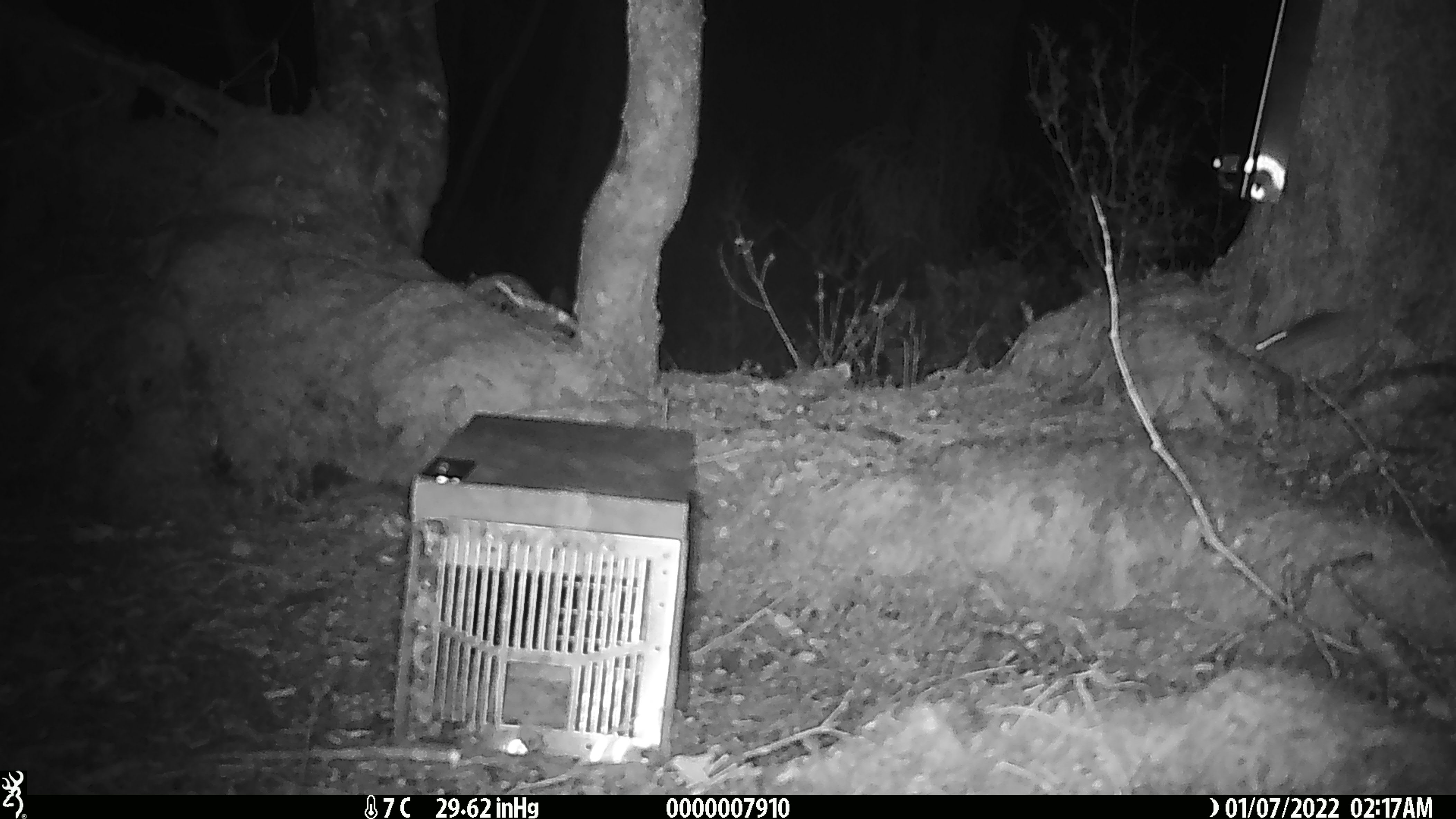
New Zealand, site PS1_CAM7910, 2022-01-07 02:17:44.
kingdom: Animalia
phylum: Chordata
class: Mammalia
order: Rodentia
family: Muridae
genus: Mus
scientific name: Mus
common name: mouse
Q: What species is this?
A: Mouse (Mus).